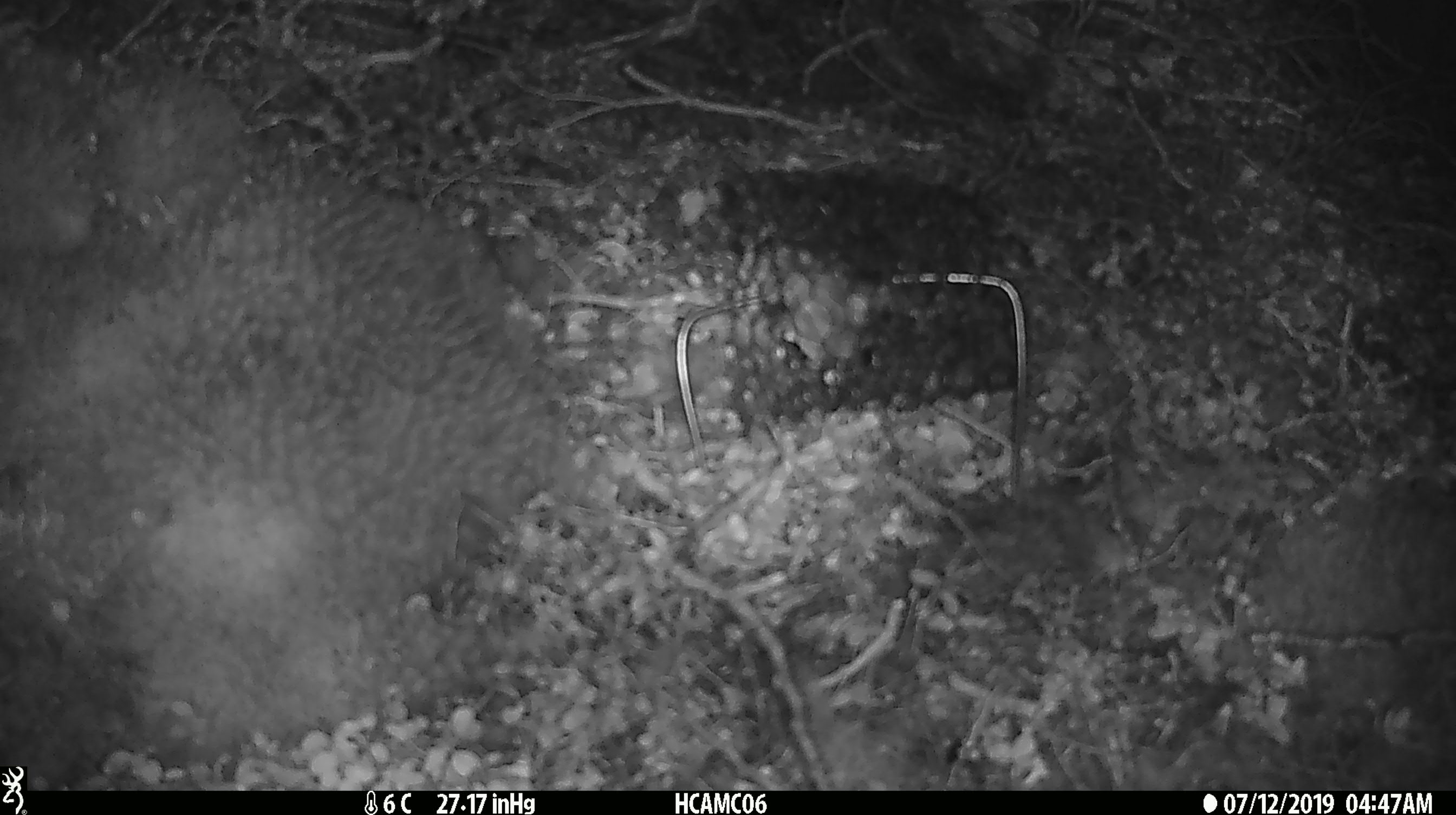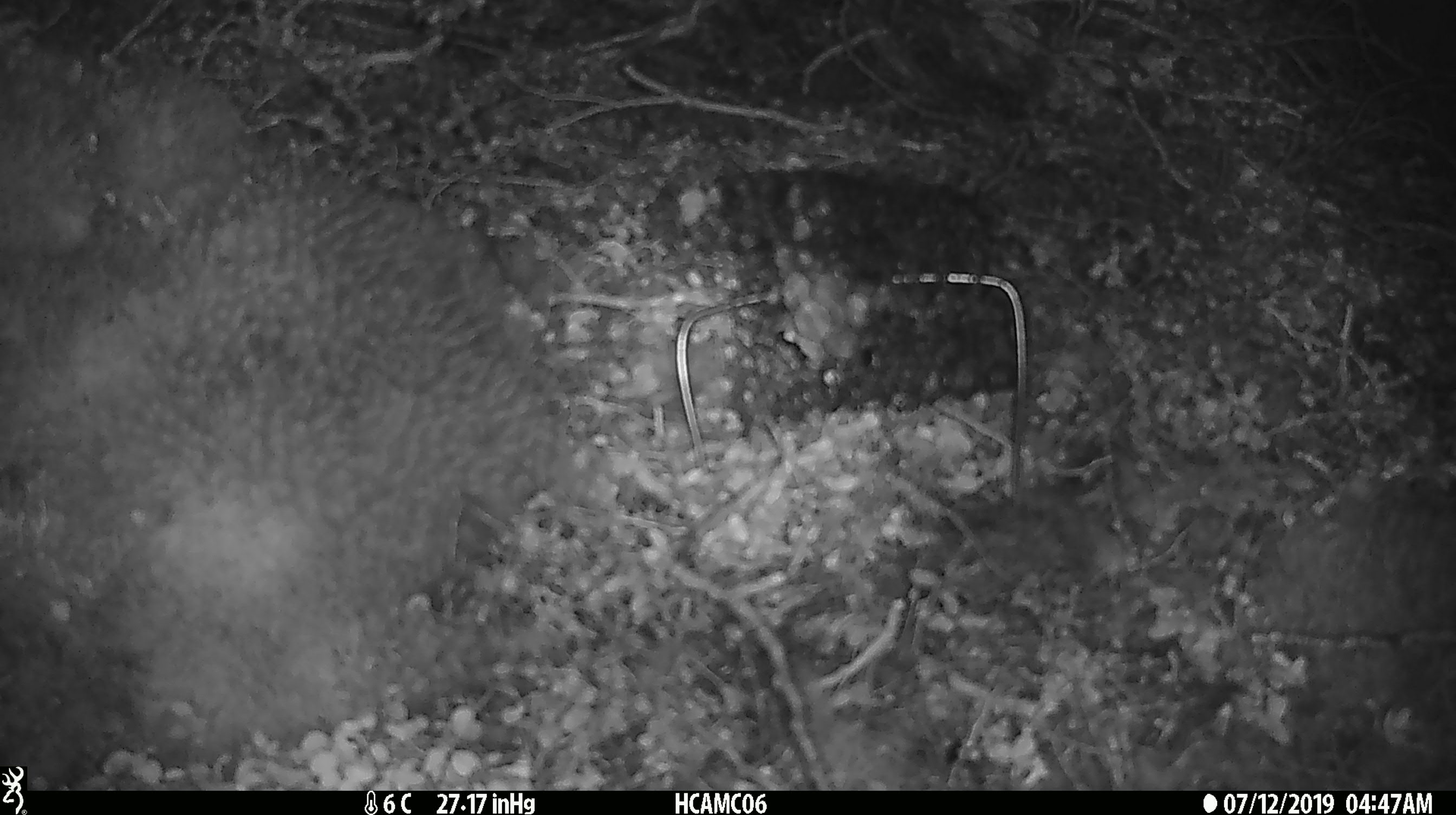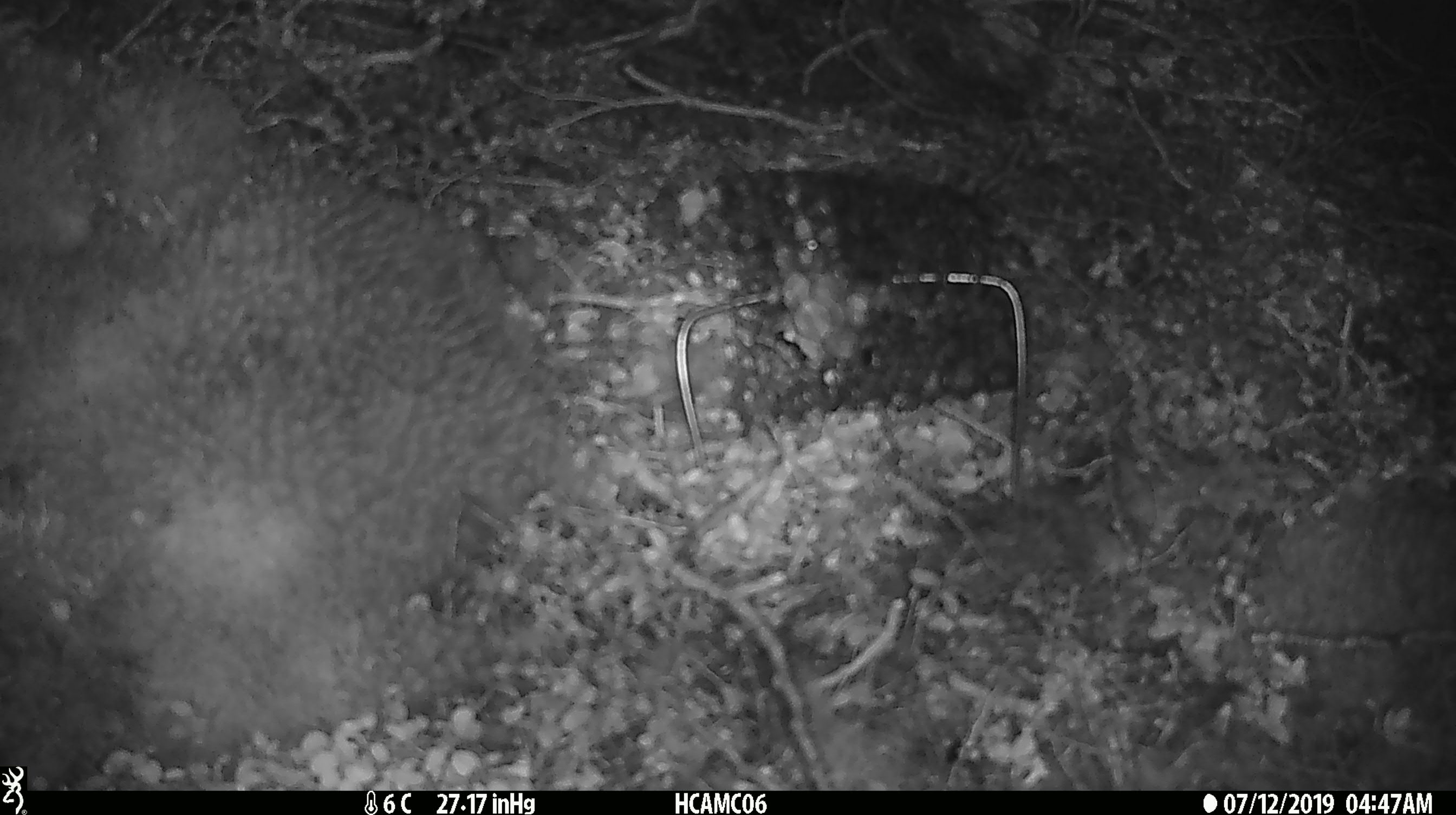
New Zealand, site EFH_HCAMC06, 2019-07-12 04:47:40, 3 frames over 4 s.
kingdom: Animalia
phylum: Chordata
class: Mammalia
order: Rodentia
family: Muridae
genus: Mus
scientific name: Mus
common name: mouse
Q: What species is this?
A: Mouse (Mus).